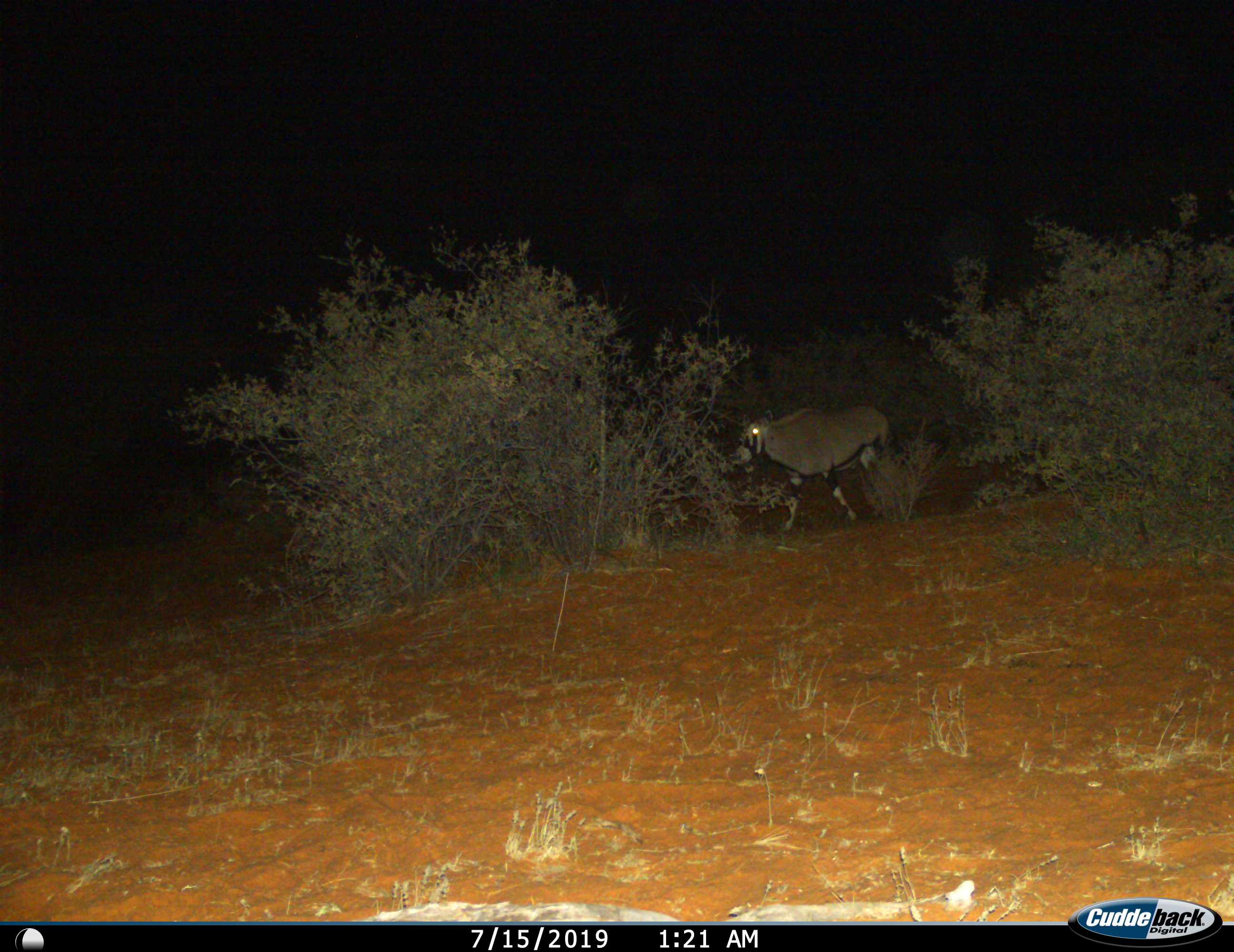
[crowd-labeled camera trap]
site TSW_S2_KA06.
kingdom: Animalia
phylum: Chordata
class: Mammalia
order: Artiodactyla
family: Bovidae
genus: Oryx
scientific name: Oryx gazella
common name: gemsbok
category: oryx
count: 1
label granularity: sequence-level